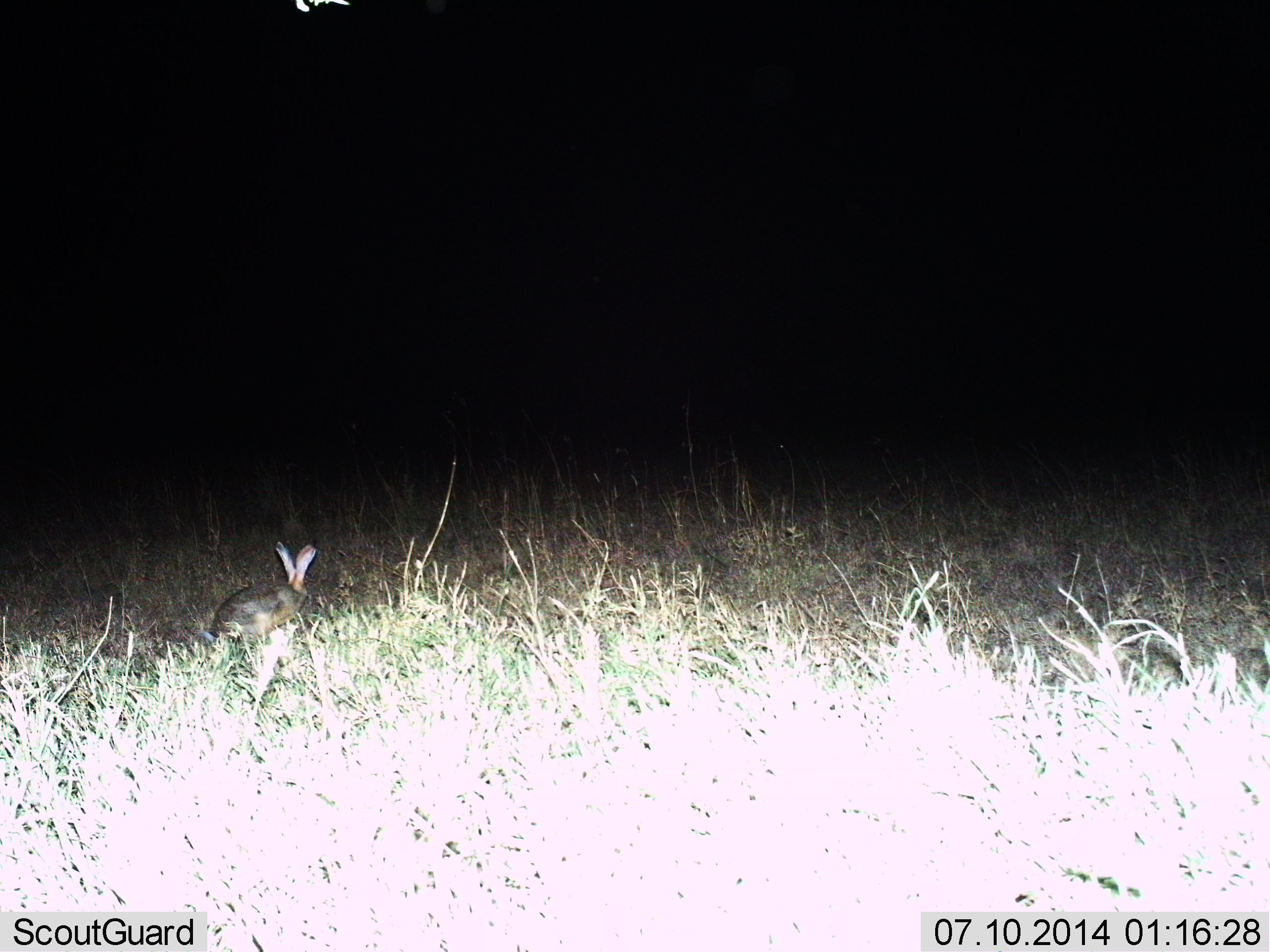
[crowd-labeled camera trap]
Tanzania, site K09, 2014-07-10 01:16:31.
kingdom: Animalia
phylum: Chordata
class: Mammalia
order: Lagomorpha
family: Leporidae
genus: Lepus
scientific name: Lepus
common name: hare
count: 1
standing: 50%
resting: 10%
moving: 10%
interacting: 0%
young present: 0%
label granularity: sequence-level